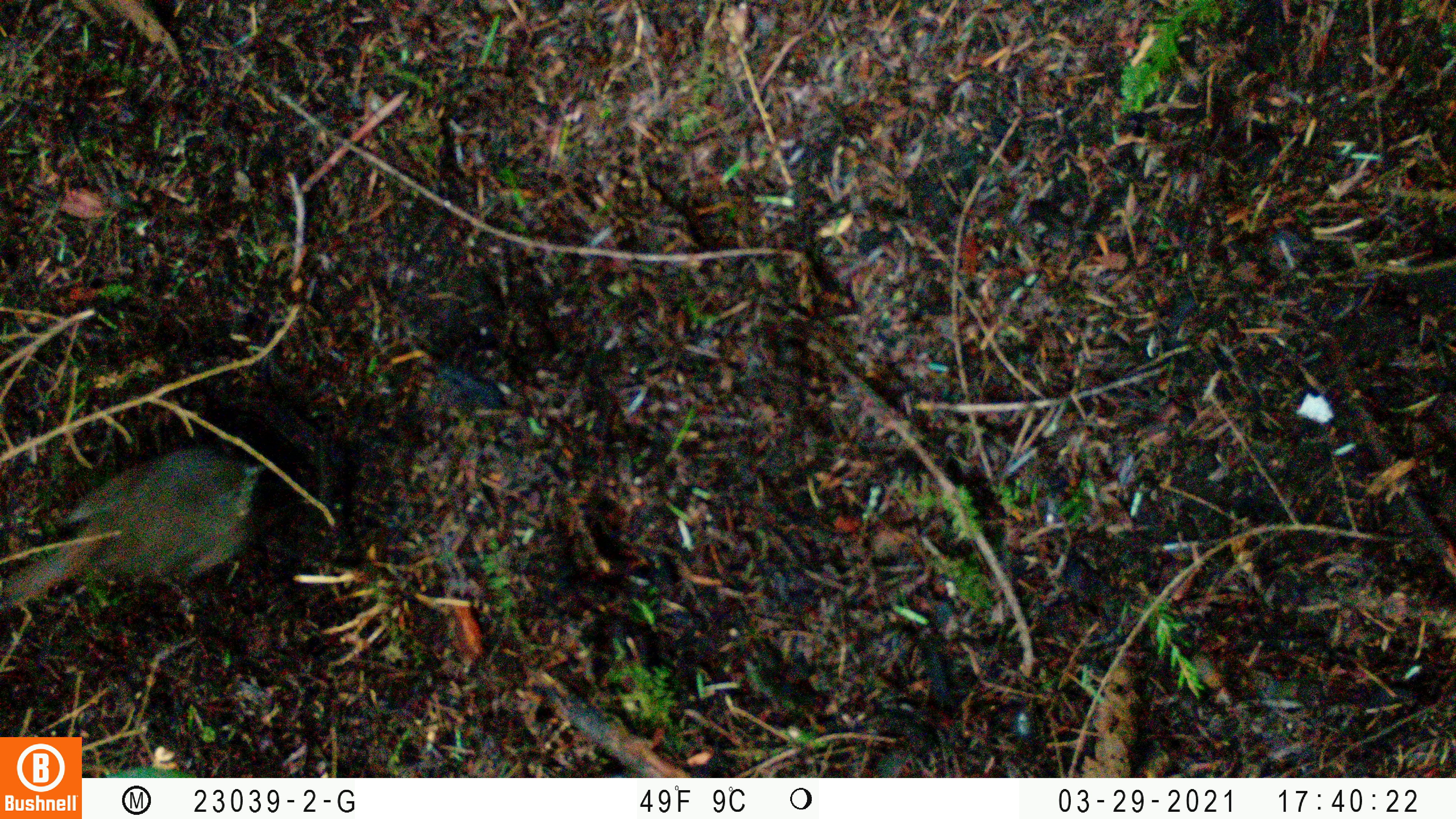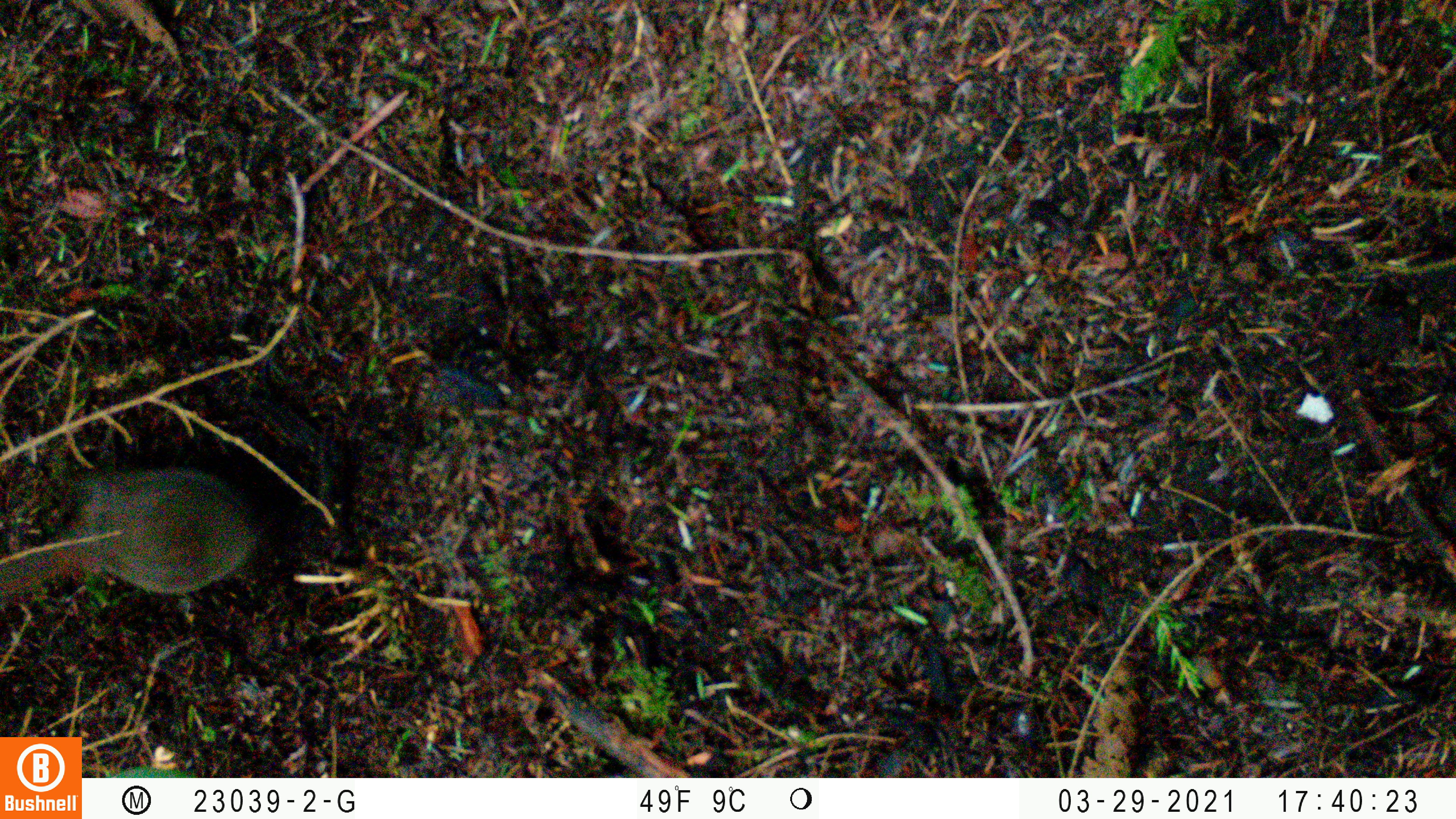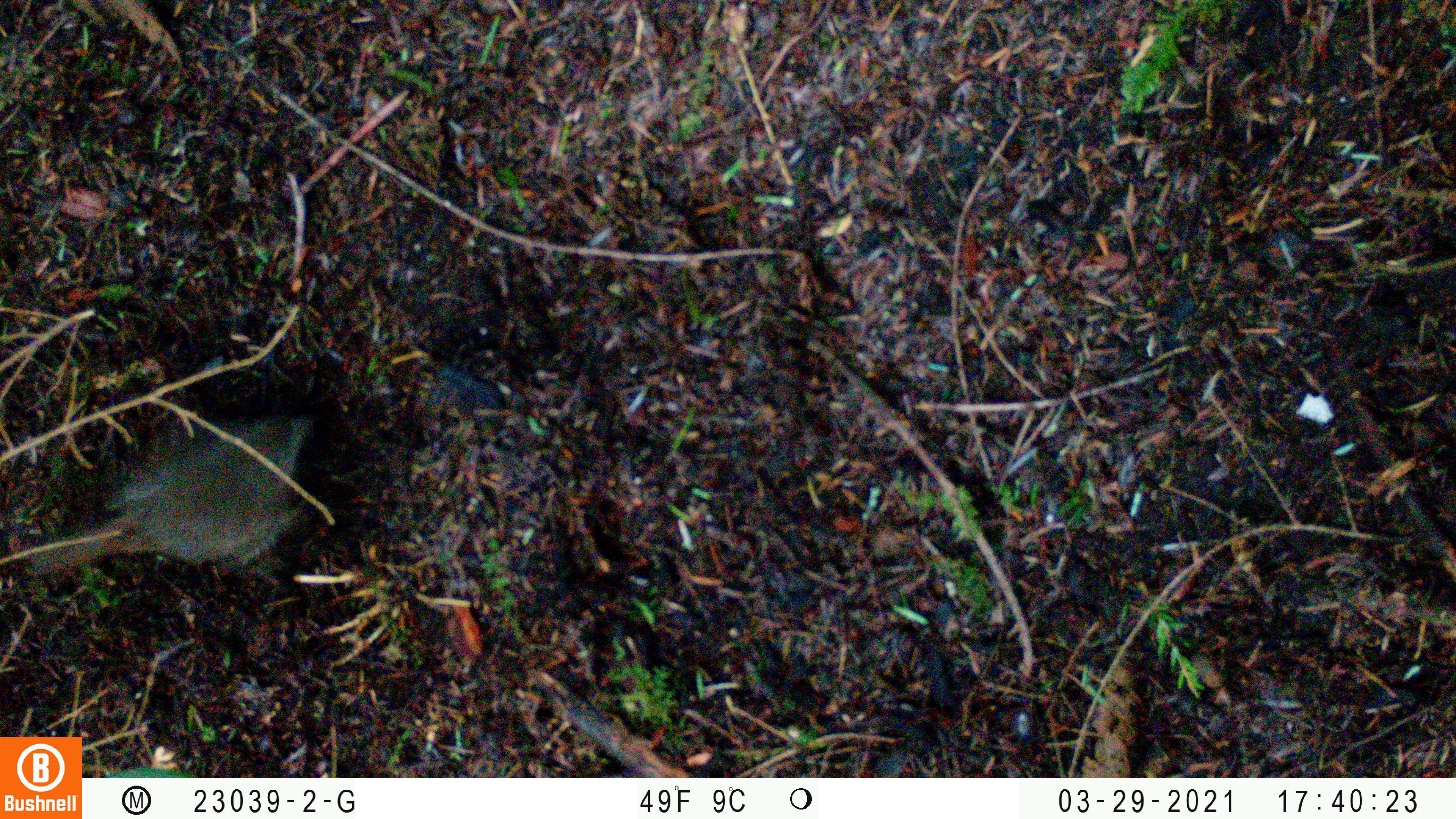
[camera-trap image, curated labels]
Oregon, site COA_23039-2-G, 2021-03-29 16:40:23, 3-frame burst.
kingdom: Animalia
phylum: Chordata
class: Aves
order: Passeriformes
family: Turdidae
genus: Catharus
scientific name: Catharus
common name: brown thrushes and nightingale-thrushes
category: catharus species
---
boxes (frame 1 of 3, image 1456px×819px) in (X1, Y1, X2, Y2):
catharus species: (0, 406, 309, 661)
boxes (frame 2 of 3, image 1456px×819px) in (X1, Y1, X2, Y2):
catharus species: (0, 423, 307, 658)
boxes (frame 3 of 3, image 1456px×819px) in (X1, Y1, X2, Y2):
catharus species: (0, 367, 356, 629)